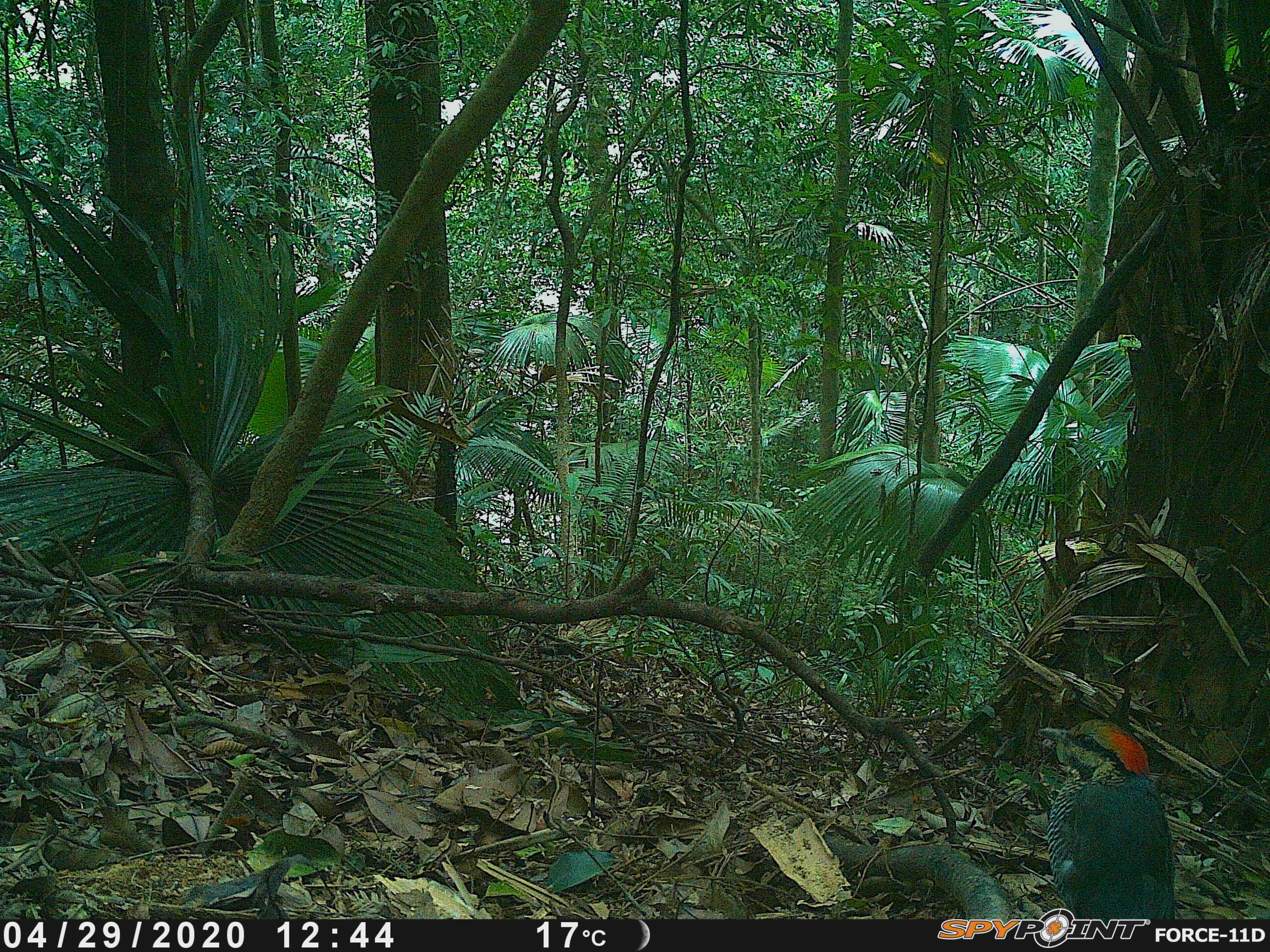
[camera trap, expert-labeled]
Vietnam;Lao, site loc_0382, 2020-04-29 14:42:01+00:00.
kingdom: Animalia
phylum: Chordata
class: Aves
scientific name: Aves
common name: bird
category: unidentified bird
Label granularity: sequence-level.